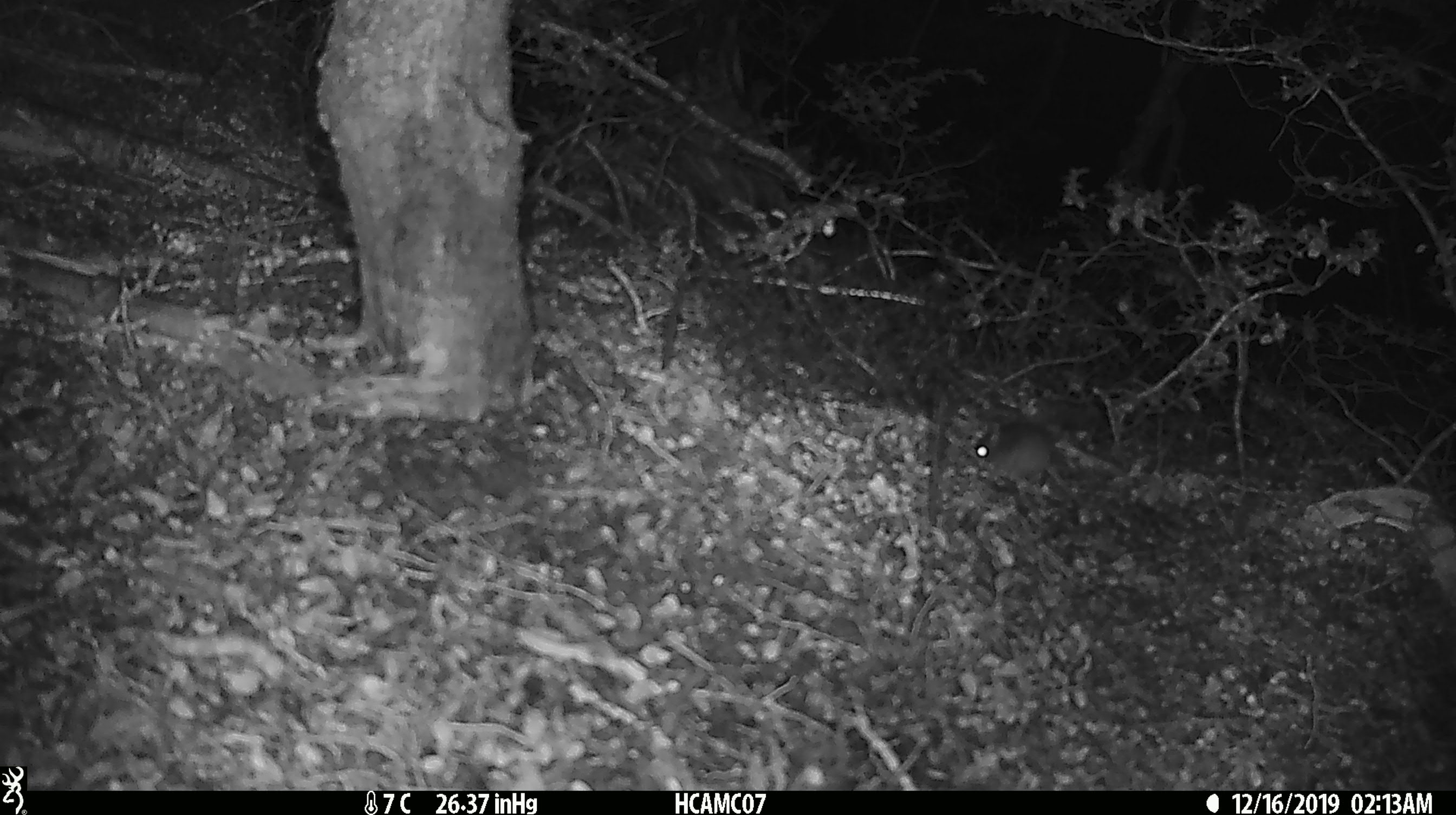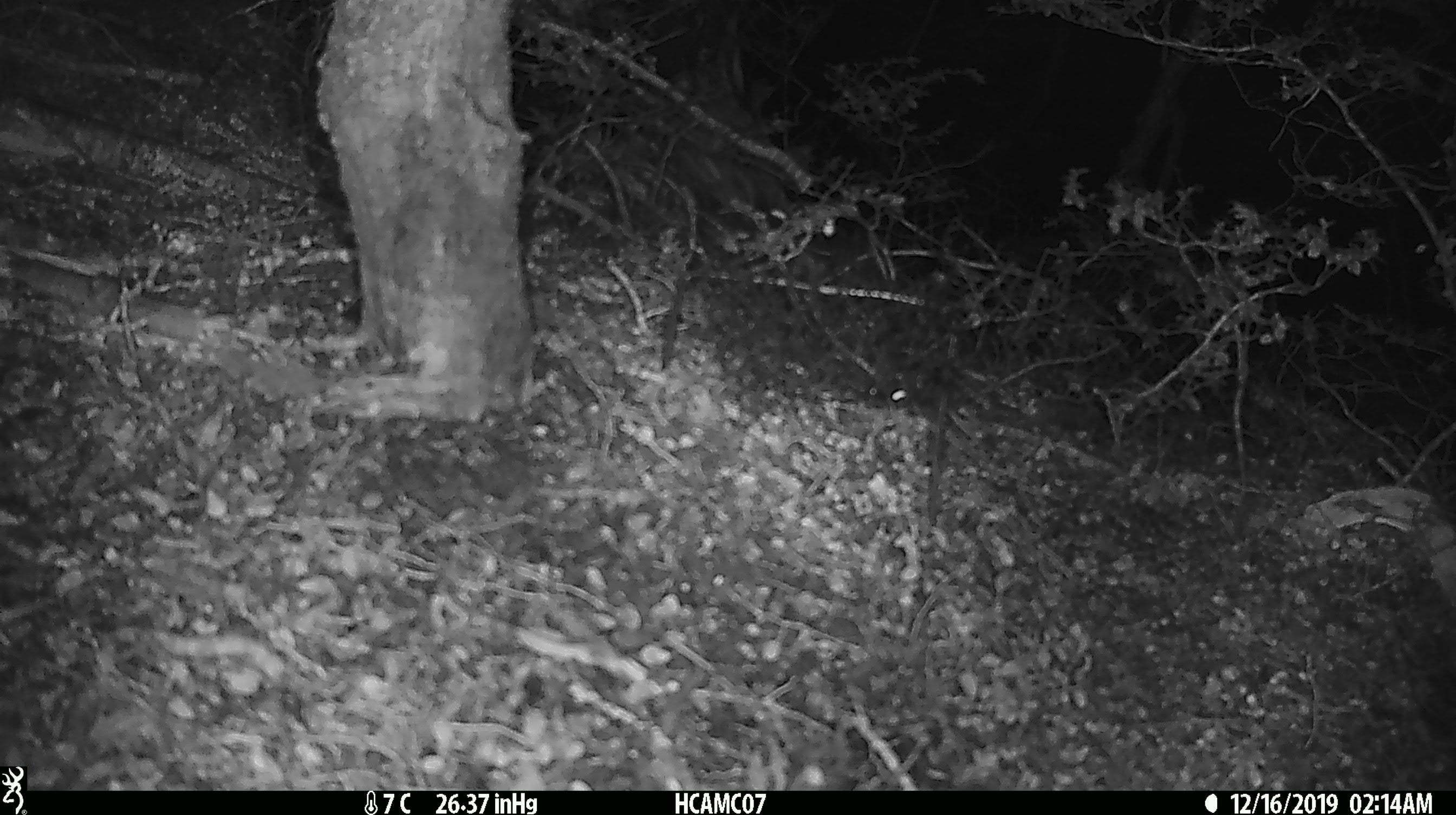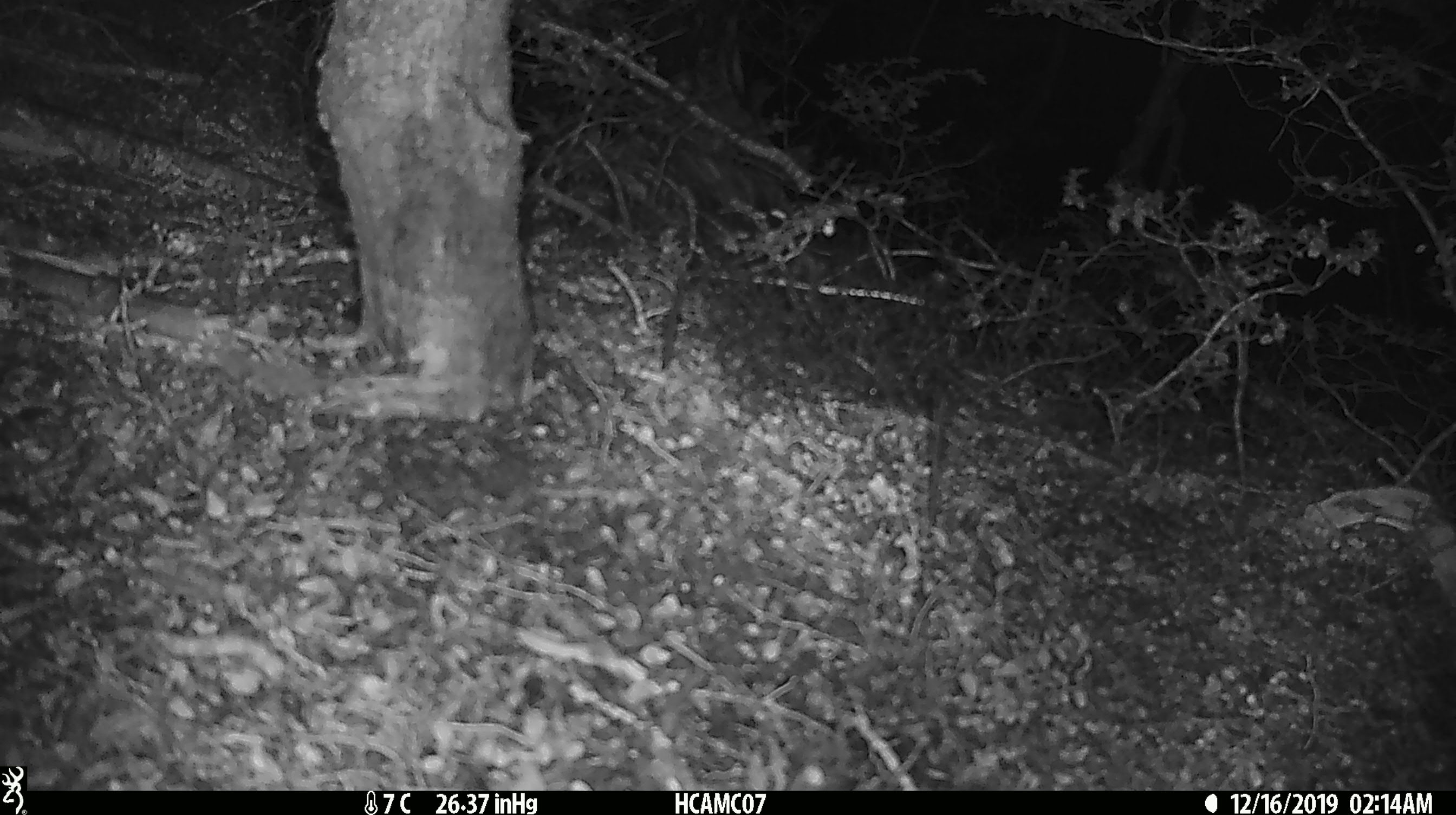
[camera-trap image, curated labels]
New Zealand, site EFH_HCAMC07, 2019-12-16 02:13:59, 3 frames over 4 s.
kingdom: Animalia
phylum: Chordata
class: Mammalia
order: Rodentia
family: Muridae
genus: Mus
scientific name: Mus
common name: mouse